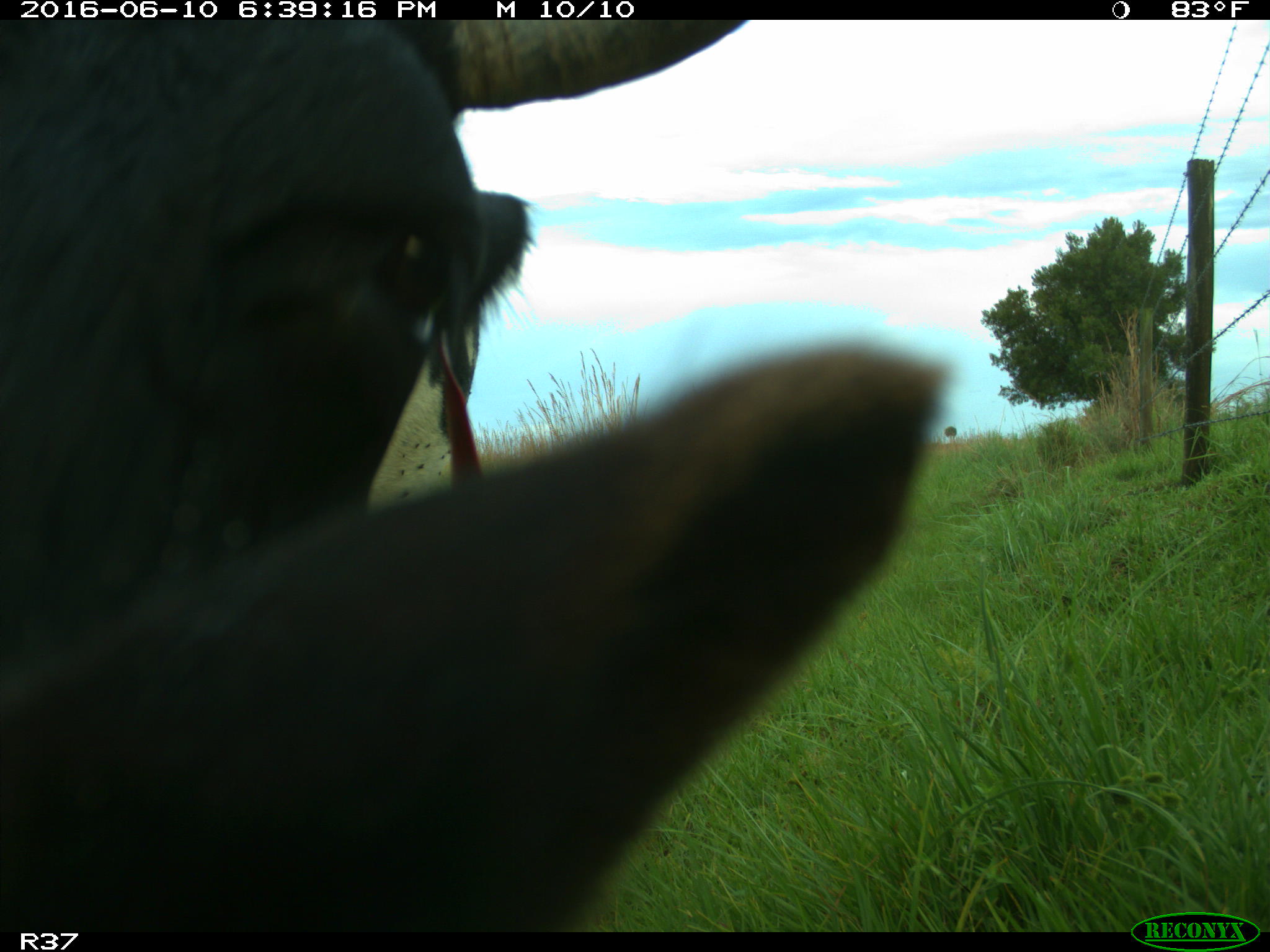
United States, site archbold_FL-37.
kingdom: Animalia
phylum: Chordata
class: Mammalia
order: Artiodactyla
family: Bovidae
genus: Bos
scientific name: Bos taurus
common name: domestic cow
Bos taurus (domestic cow).